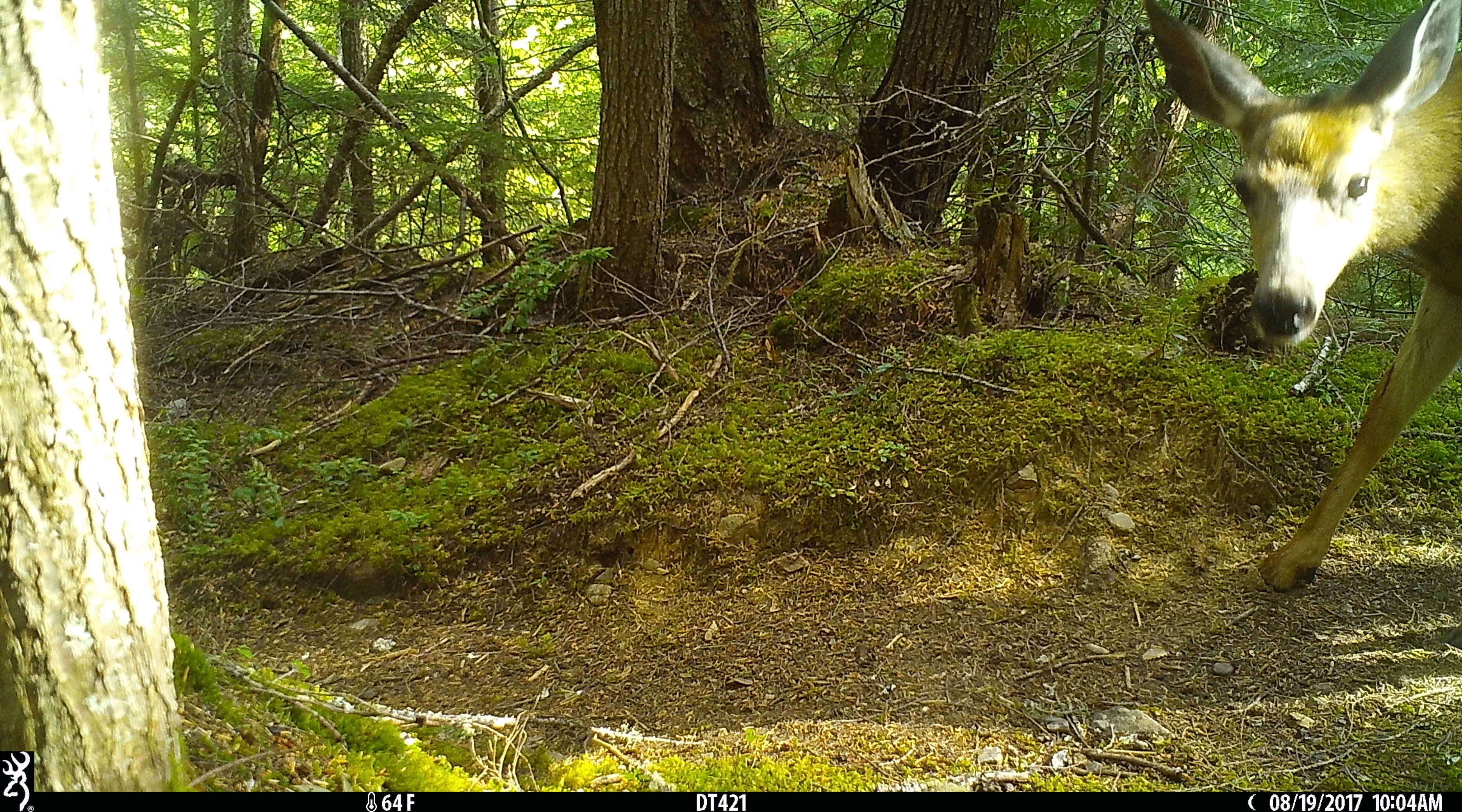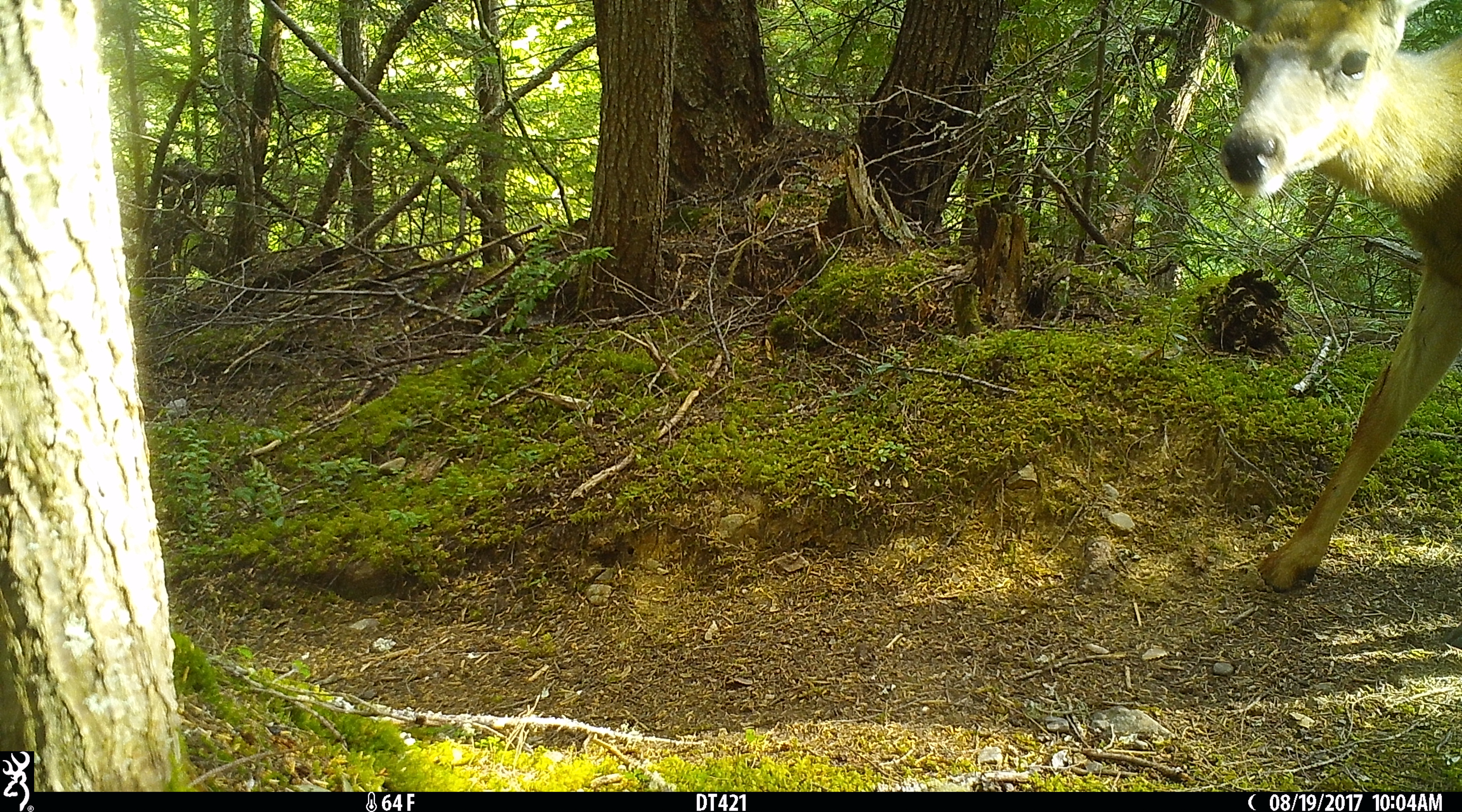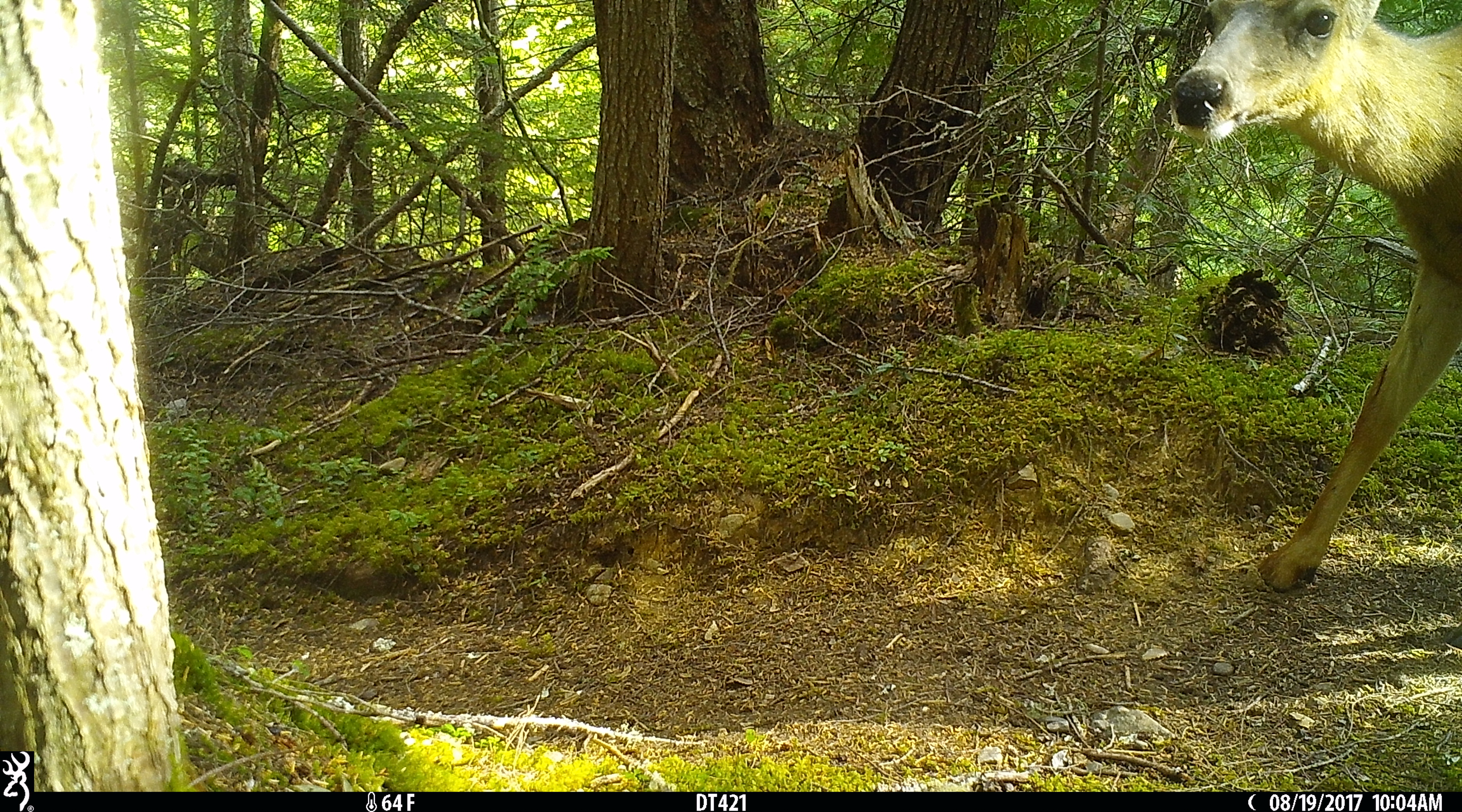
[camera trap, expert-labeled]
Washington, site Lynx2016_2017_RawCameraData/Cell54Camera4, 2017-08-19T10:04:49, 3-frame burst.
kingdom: Animalia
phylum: Chordata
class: Mammalia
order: Artiodactyla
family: Cervidae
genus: Odocoileus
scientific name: Odocoileus hemionus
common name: mule deer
Odocoileus hemionus (mule deer). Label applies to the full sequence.